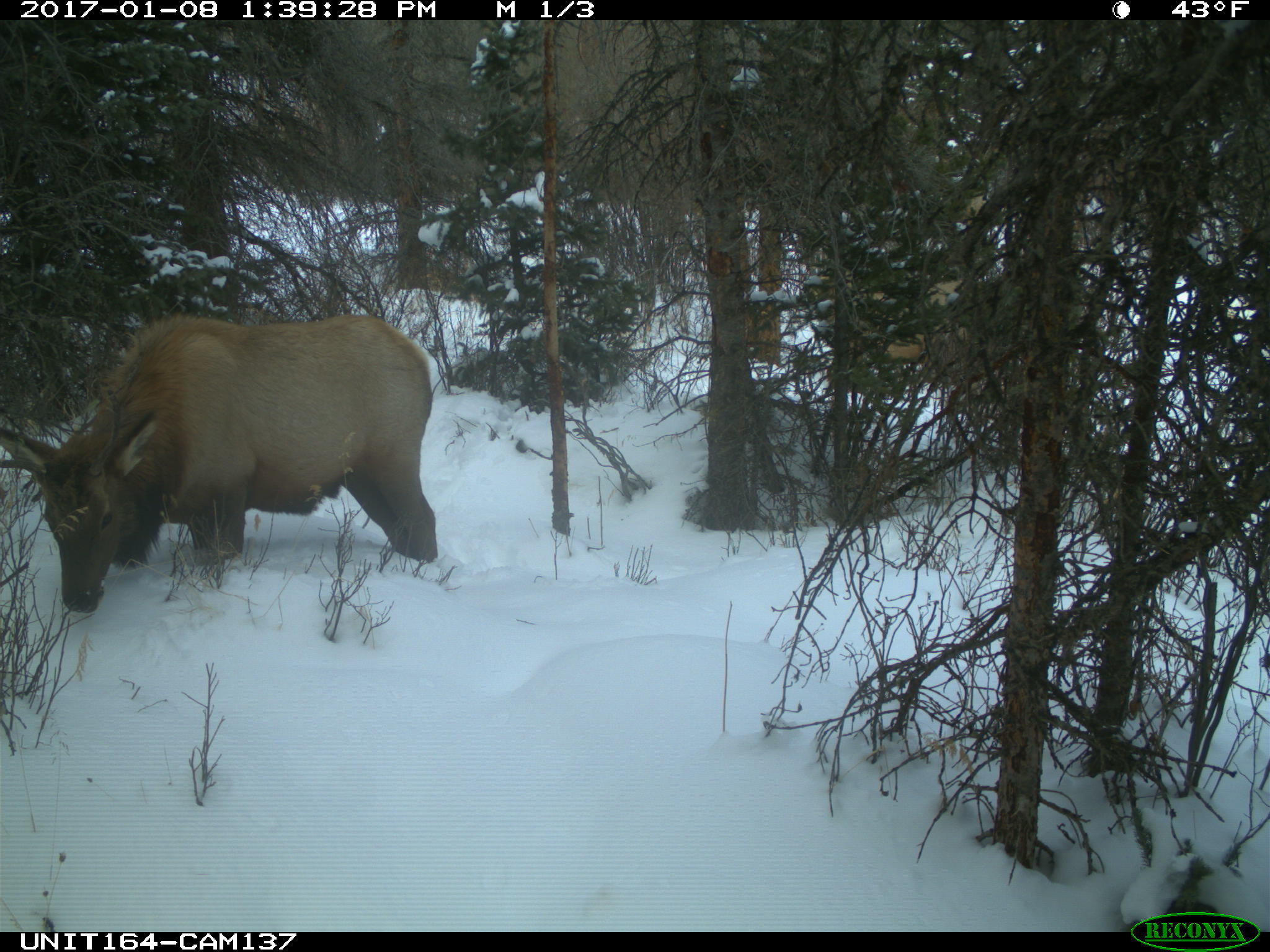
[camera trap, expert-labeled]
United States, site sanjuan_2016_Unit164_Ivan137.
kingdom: Animalia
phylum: Chordata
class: Mammalia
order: Artiodactyla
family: Cervidae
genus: Cervus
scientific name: Cervus elaphus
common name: red deer